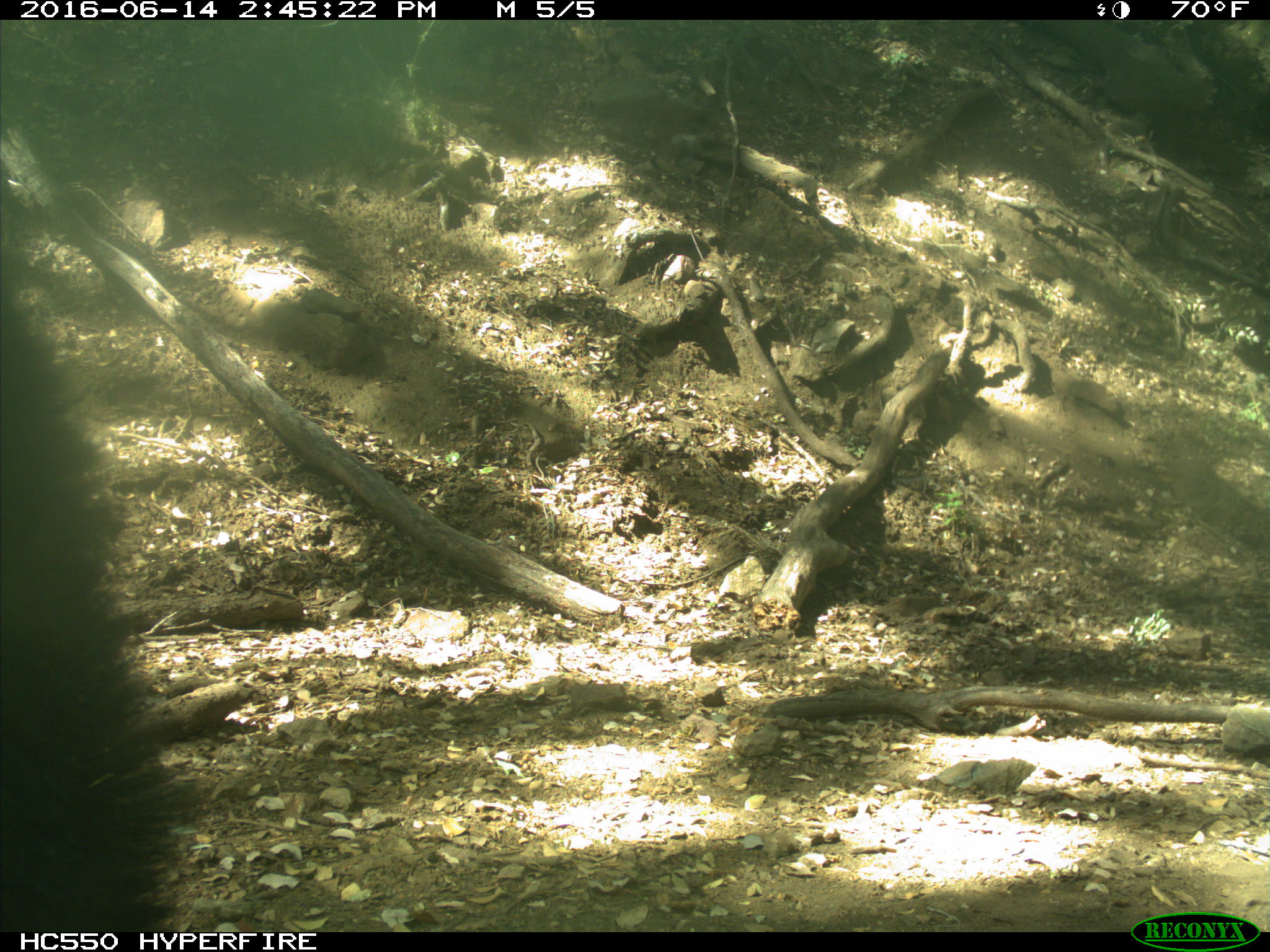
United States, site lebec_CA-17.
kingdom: Animalia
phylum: Chordata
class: Mammalia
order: Carnivora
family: Ursidae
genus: Ursus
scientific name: Ursus americanus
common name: american black bear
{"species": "Ursus americanus (american black bear)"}